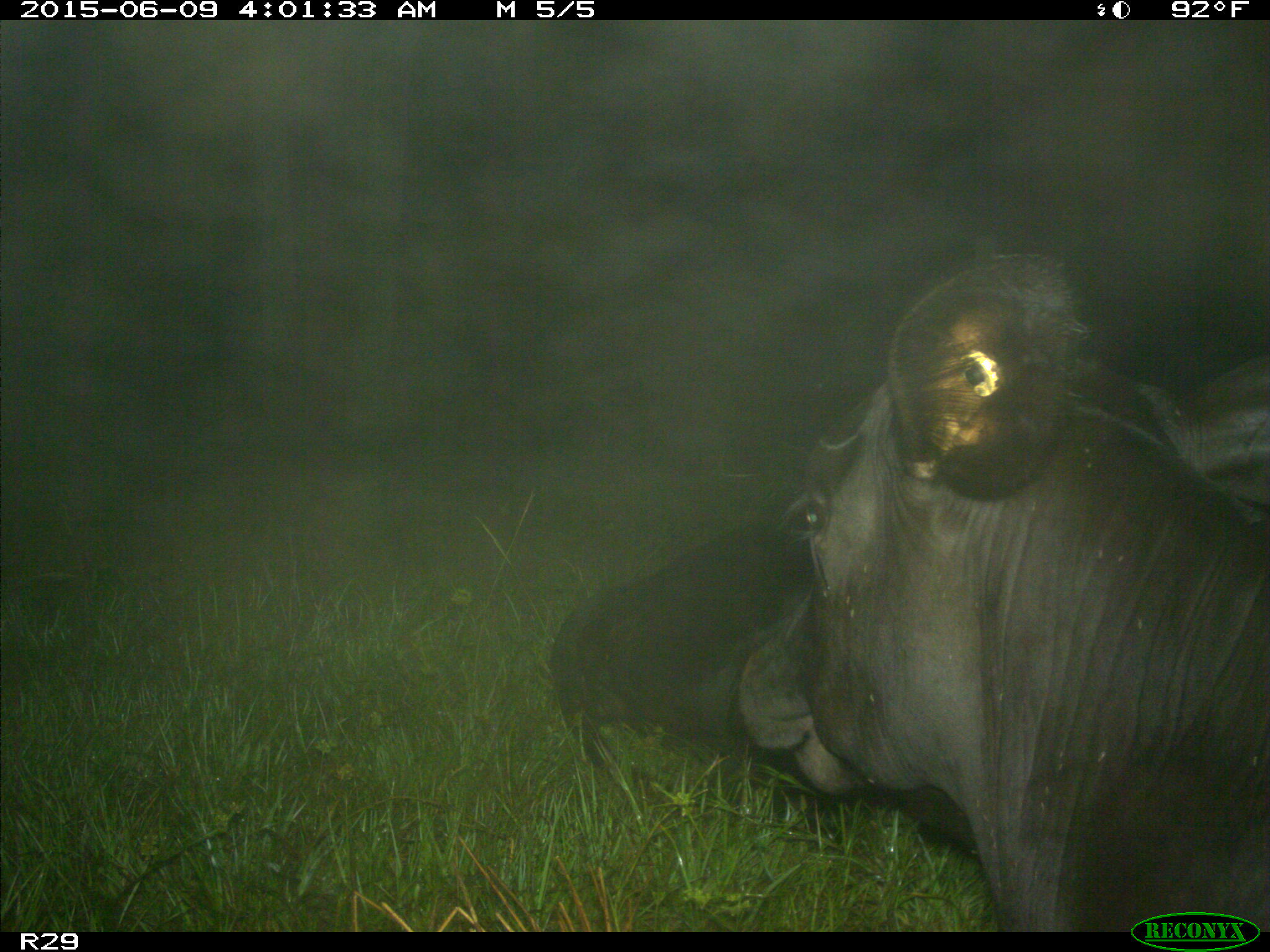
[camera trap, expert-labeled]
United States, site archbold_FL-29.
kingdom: Animalia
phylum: Chordata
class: Mammalia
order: Artiodactyla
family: Bovidae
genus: Bos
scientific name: Bos taurus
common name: domestic cow